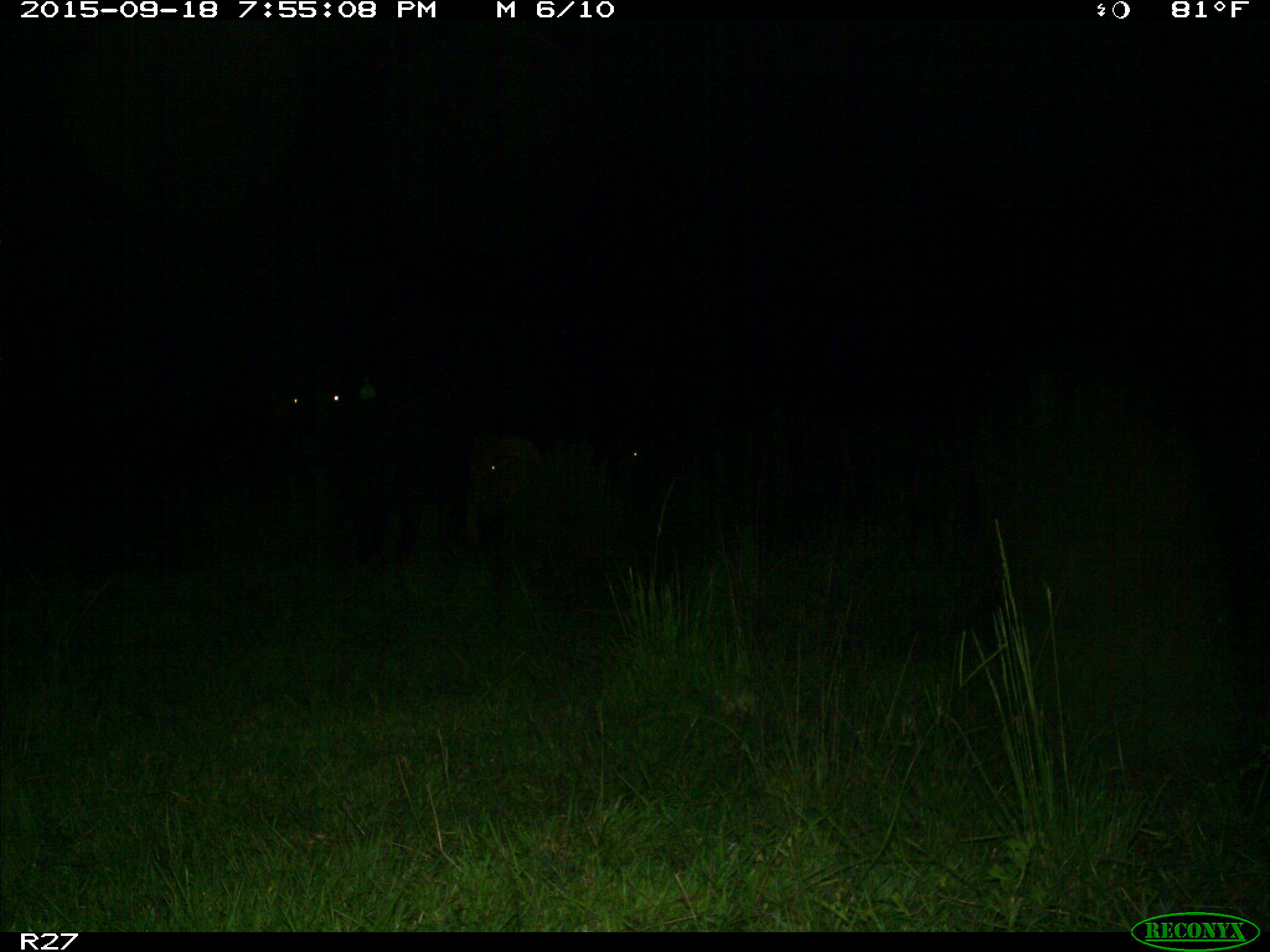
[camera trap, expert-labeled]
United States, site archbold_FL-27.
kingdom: Animalia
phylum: Chordata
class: Mammalia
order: Artiodactyla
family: Bovidae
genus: Bos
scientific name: Bos taurus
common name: domestic cow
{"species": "Bos taurus (domestic cow)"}